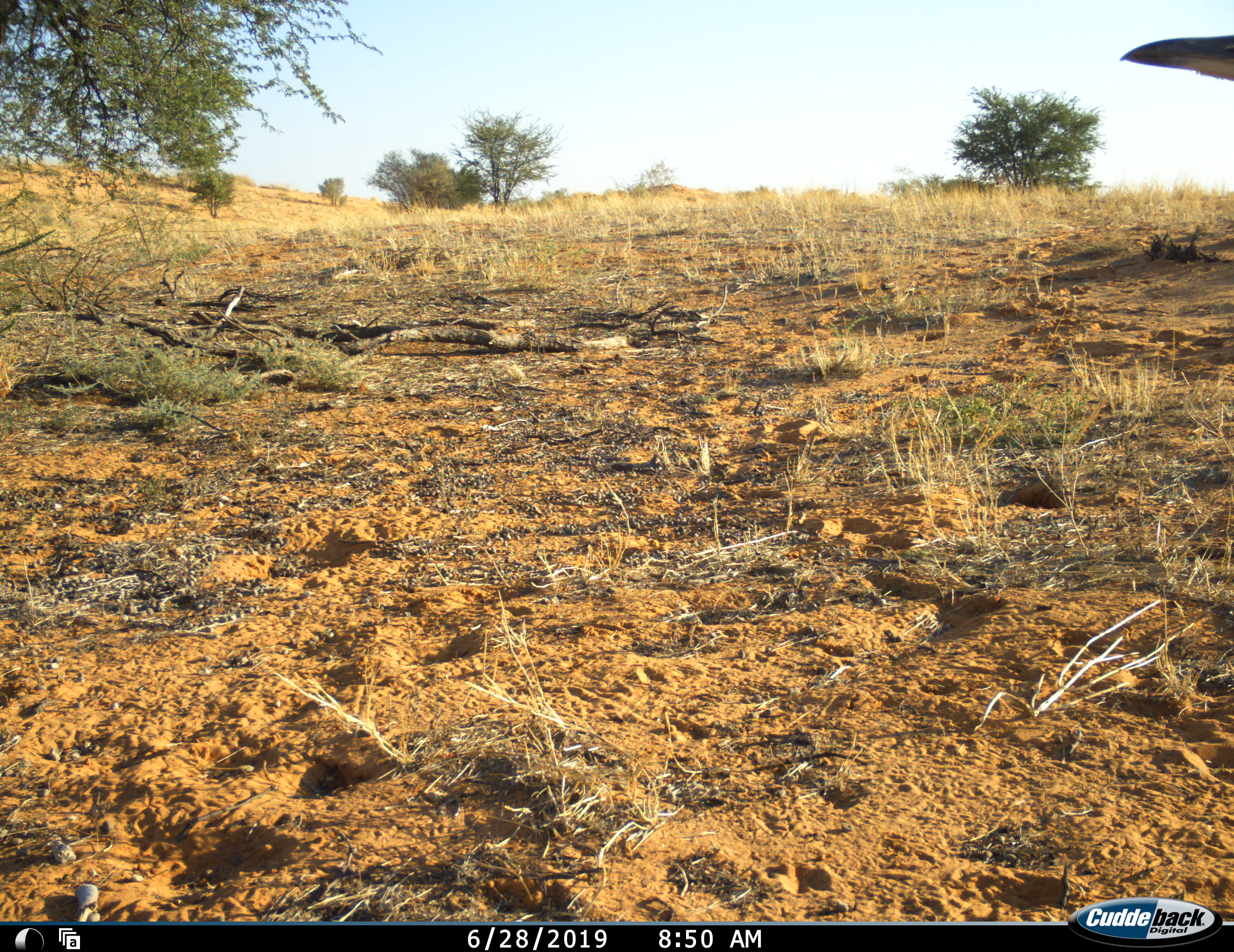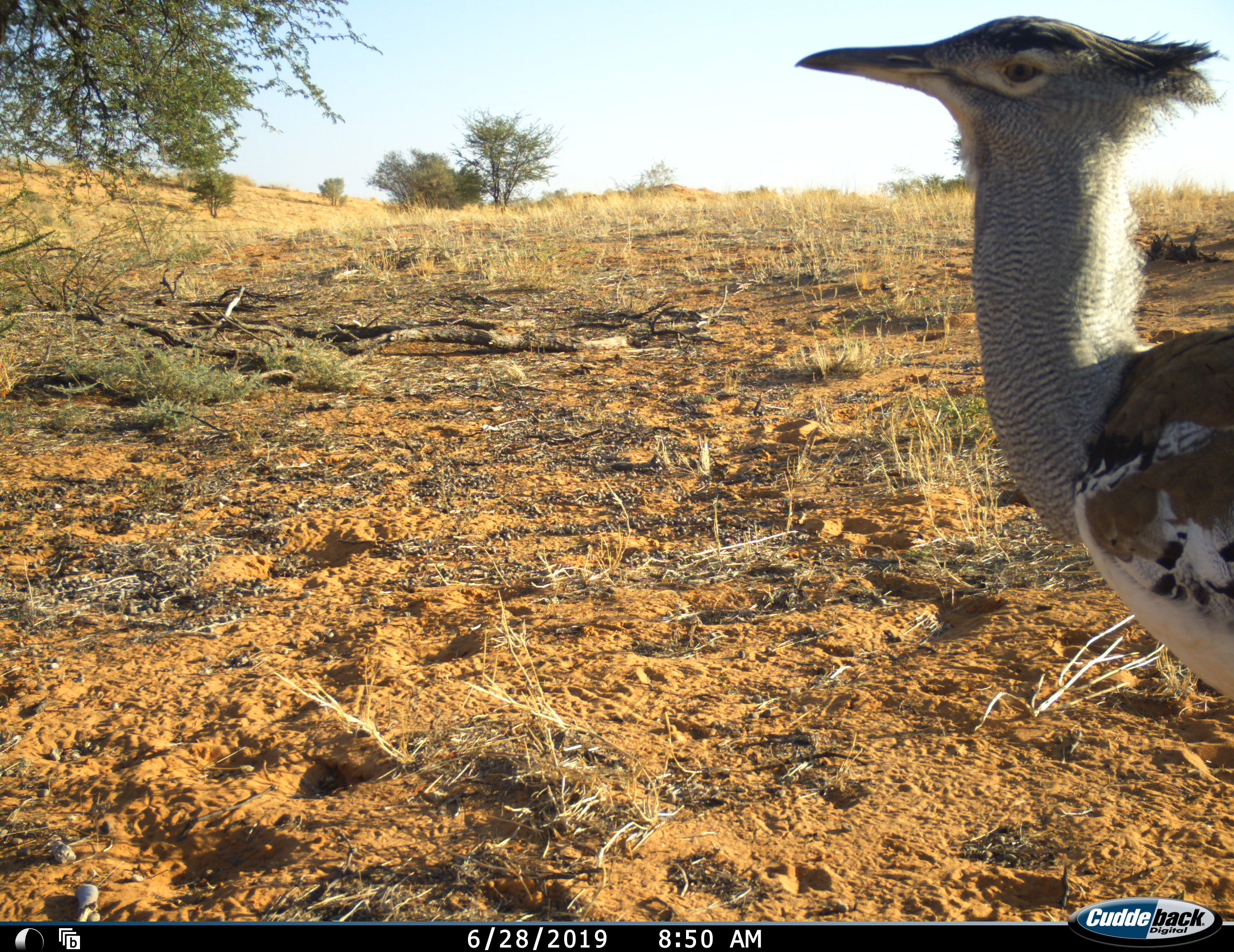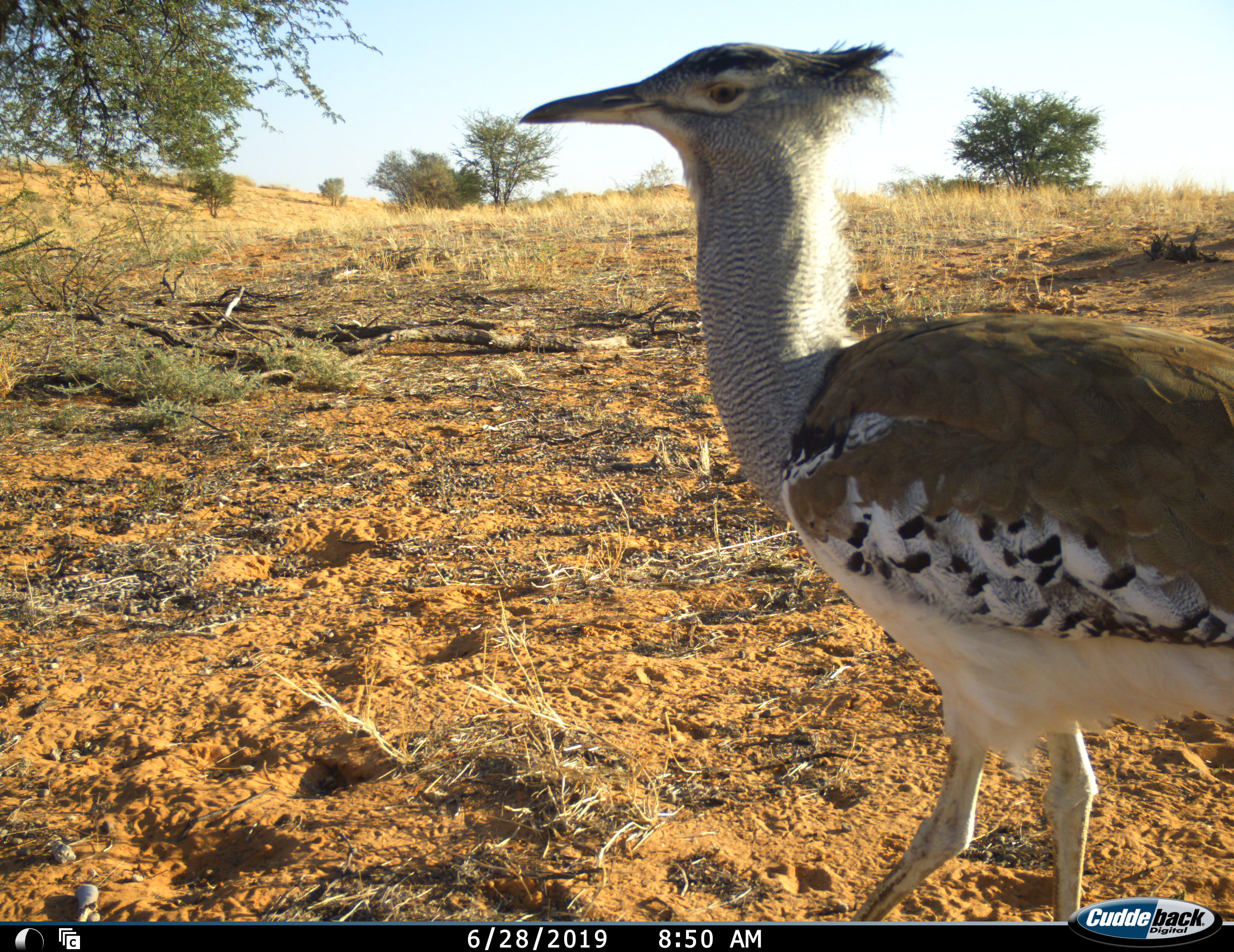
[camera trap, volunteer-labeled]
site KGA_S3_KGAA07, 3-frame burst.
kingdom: Animalia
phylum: Chordata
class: Aves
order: Otidiformes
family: Otididae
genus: Ardeotis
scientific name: Ardeotis kori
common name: kori bustard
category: bustardkori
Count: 1.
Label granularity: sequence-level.